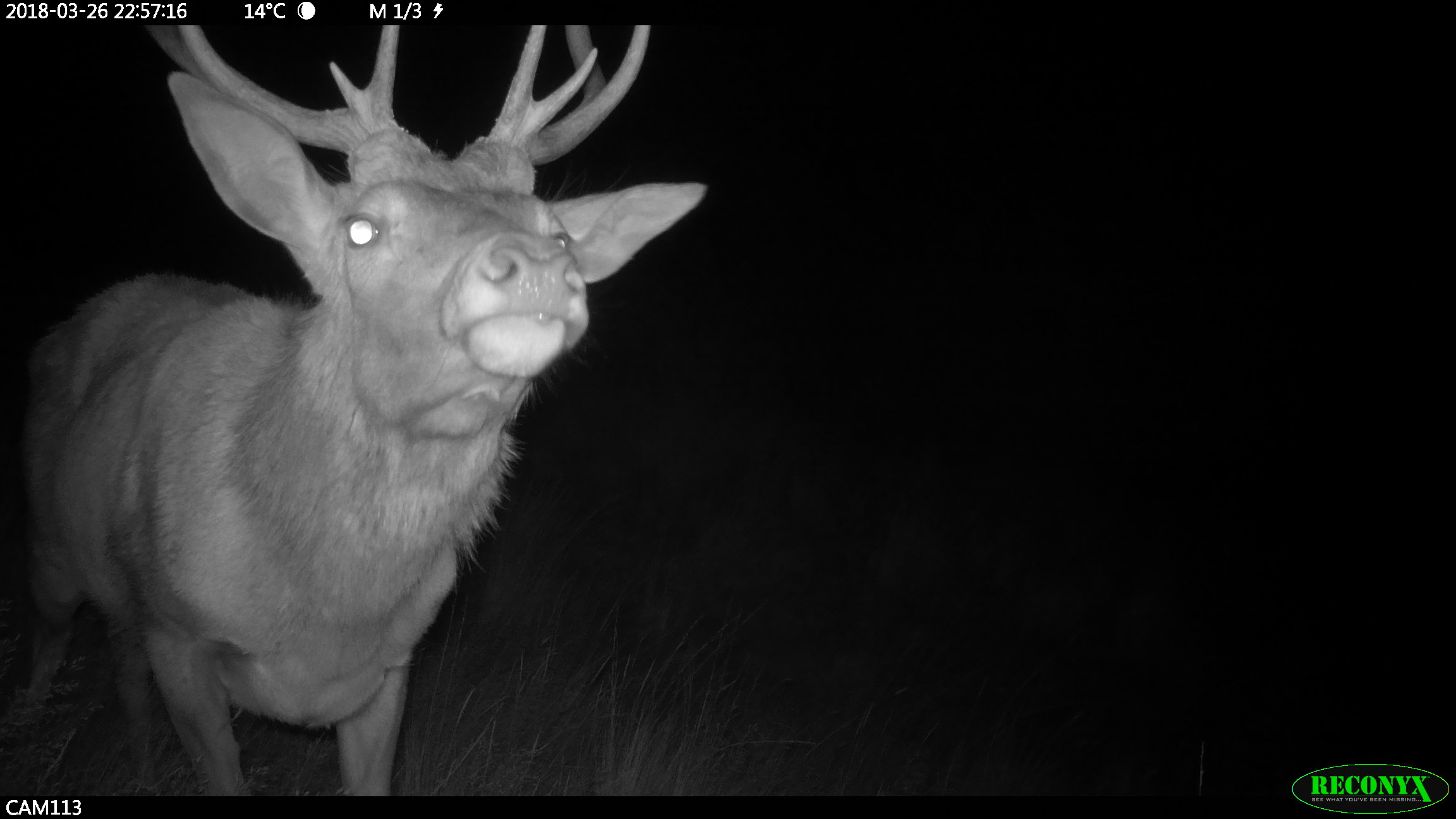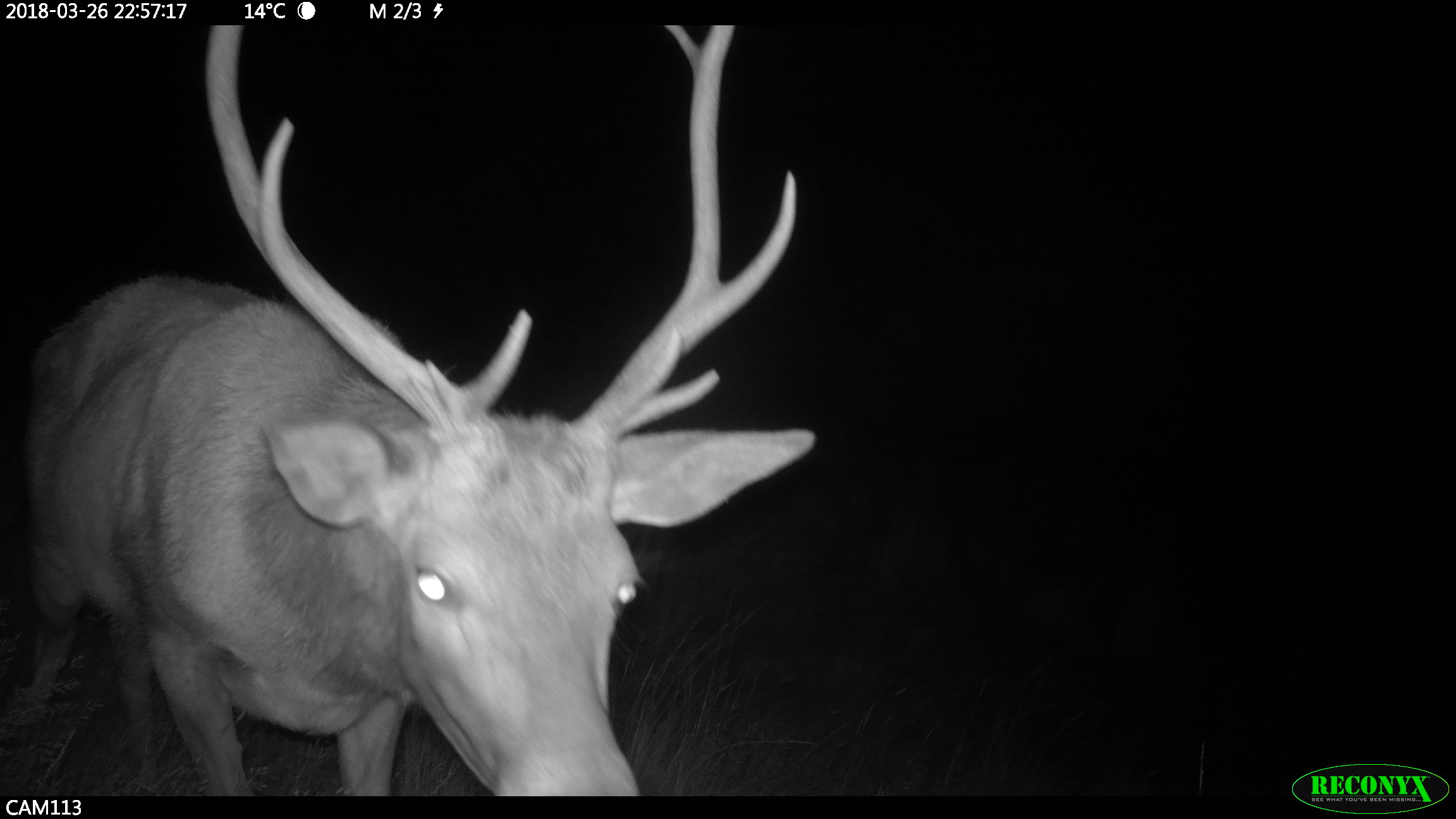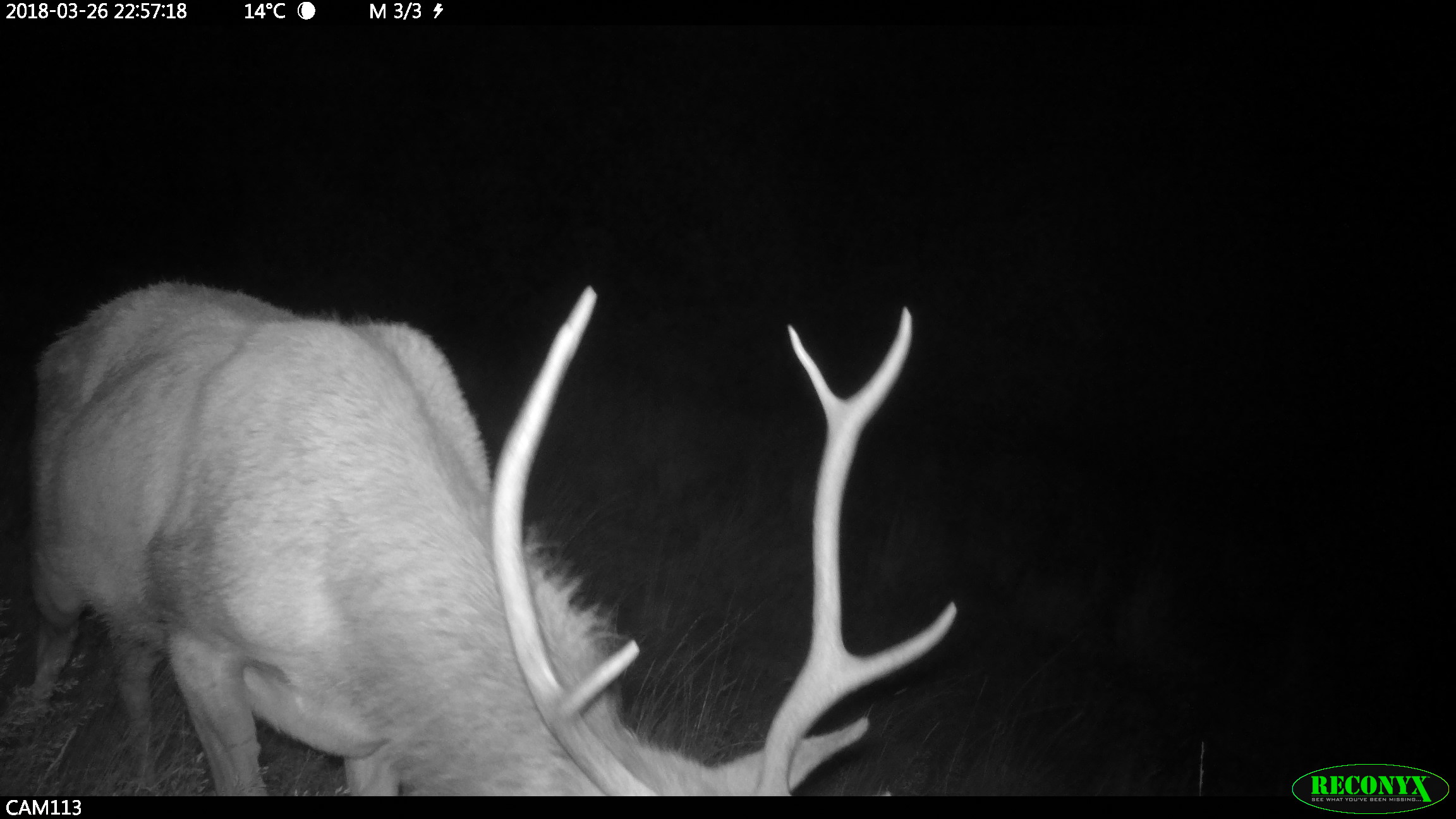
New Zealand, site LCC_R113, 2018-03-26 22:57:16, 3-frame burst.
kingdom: Animalia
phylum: Chordata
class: Mammalia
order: Artiodactyla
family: Cervidae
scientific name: Cervidae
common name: deer